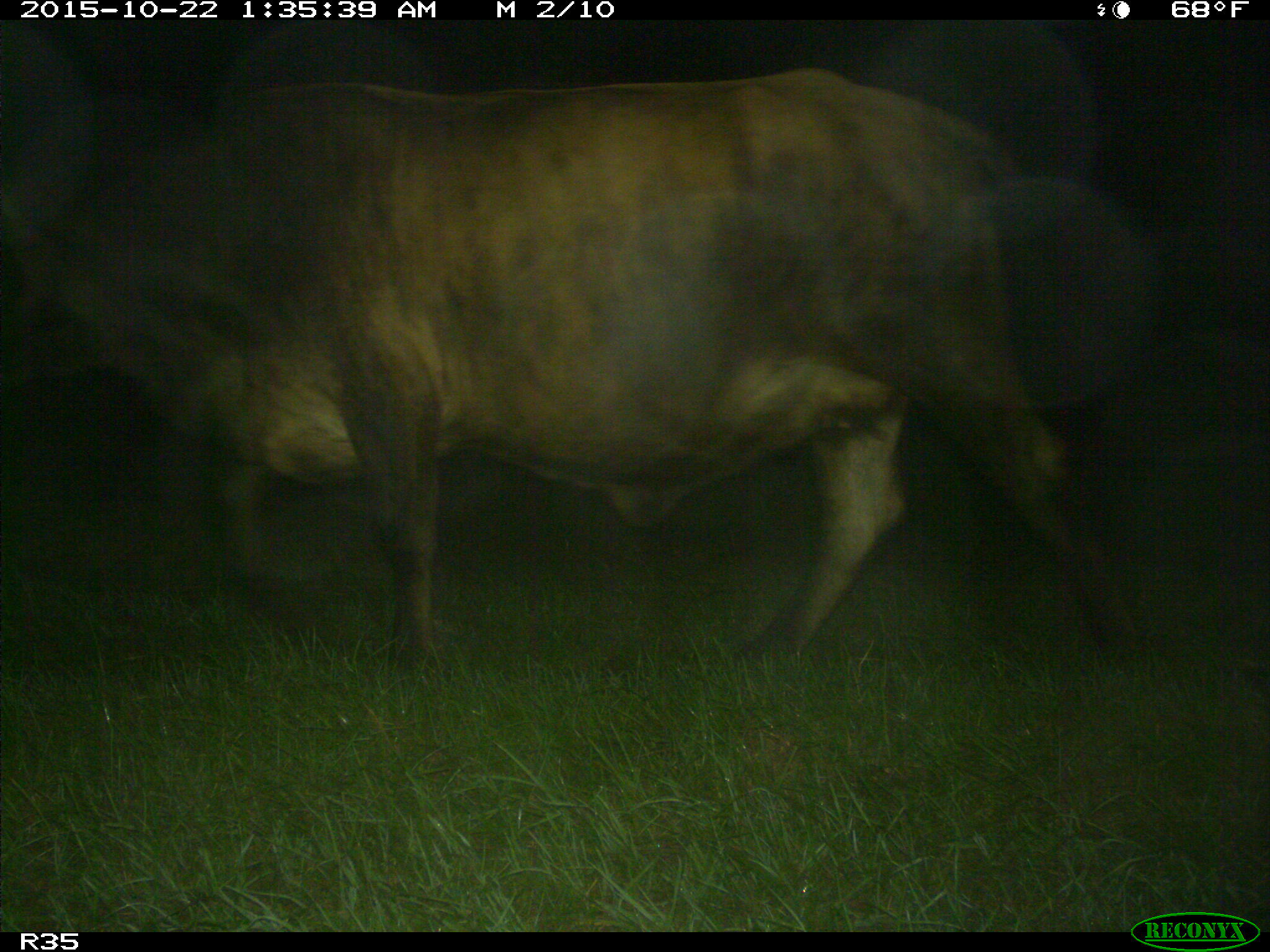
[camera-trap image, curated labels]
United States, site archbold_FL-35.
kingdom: Animalia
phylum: Chordata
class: Mammalia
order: Artiodactyla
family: Bovidae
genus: Bos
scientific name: Bos taurus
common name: domestic cow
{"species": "Bos taurus (domestic cow)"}